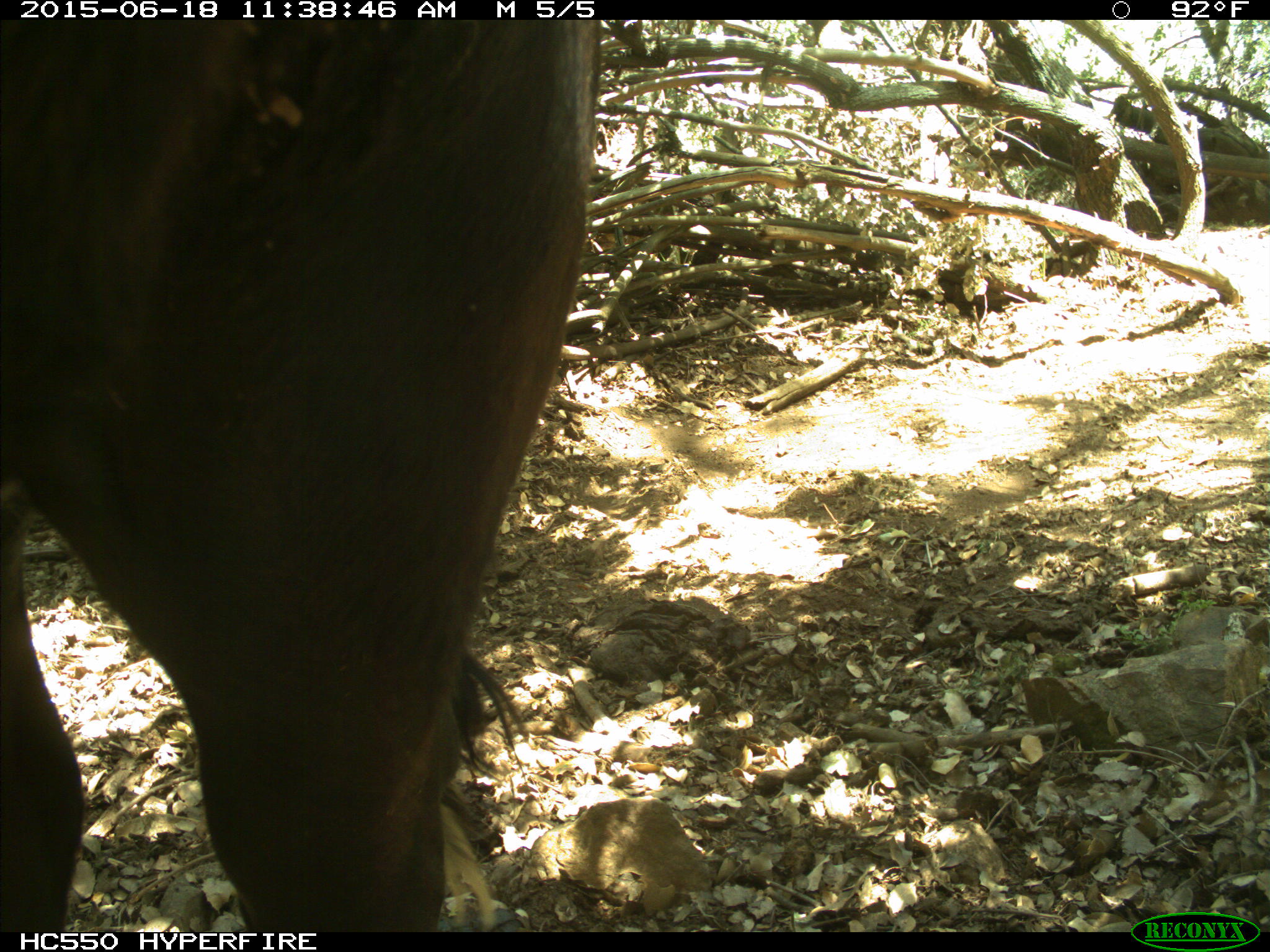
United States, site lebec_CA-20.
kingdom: Animalia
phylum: Chordata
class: Mammalia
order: Artiodactyla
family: Bovidae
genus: Bos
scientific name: Bos taurus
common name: domestic cow